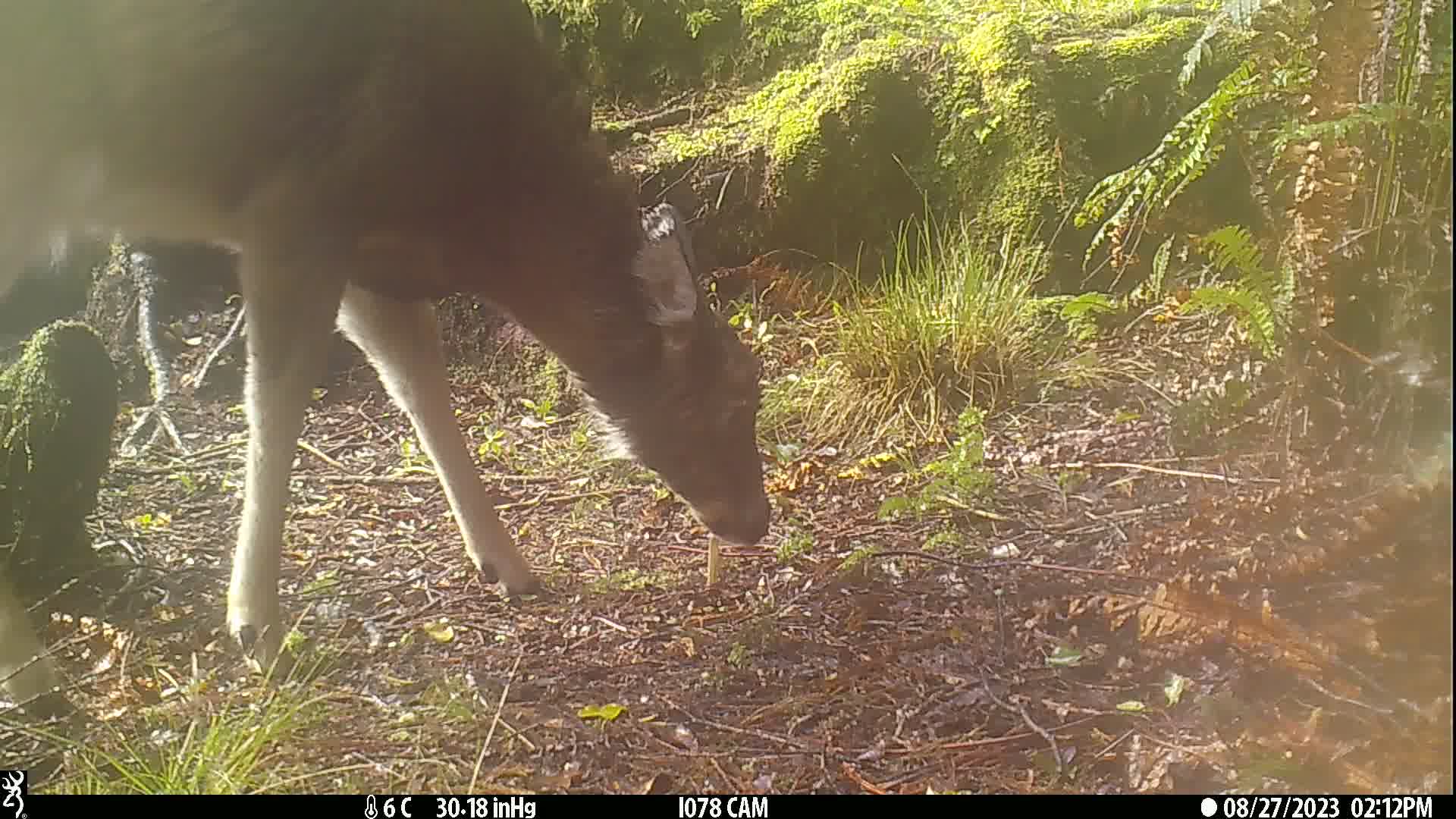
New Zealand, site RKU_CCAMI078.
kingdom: Animalia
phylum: Chordata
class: Mammalia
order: Artiodactyla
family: Cervidae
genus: Odocoileus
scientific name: Odocoileus virginianus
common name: white-tailed deer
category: white tailed deer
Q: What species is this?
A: White tailed deer (white-tailed deer) (Odocoileus virginianus).